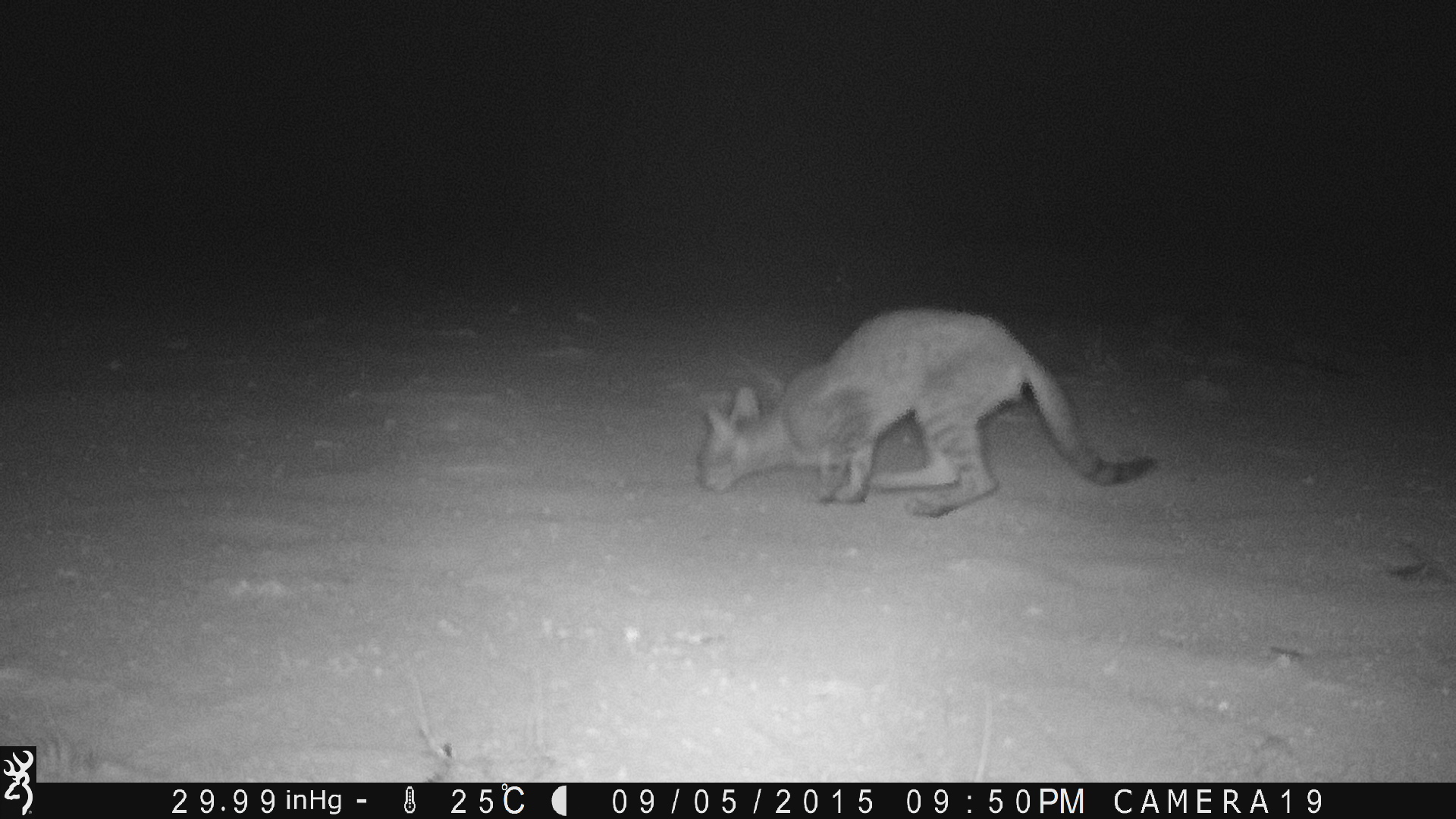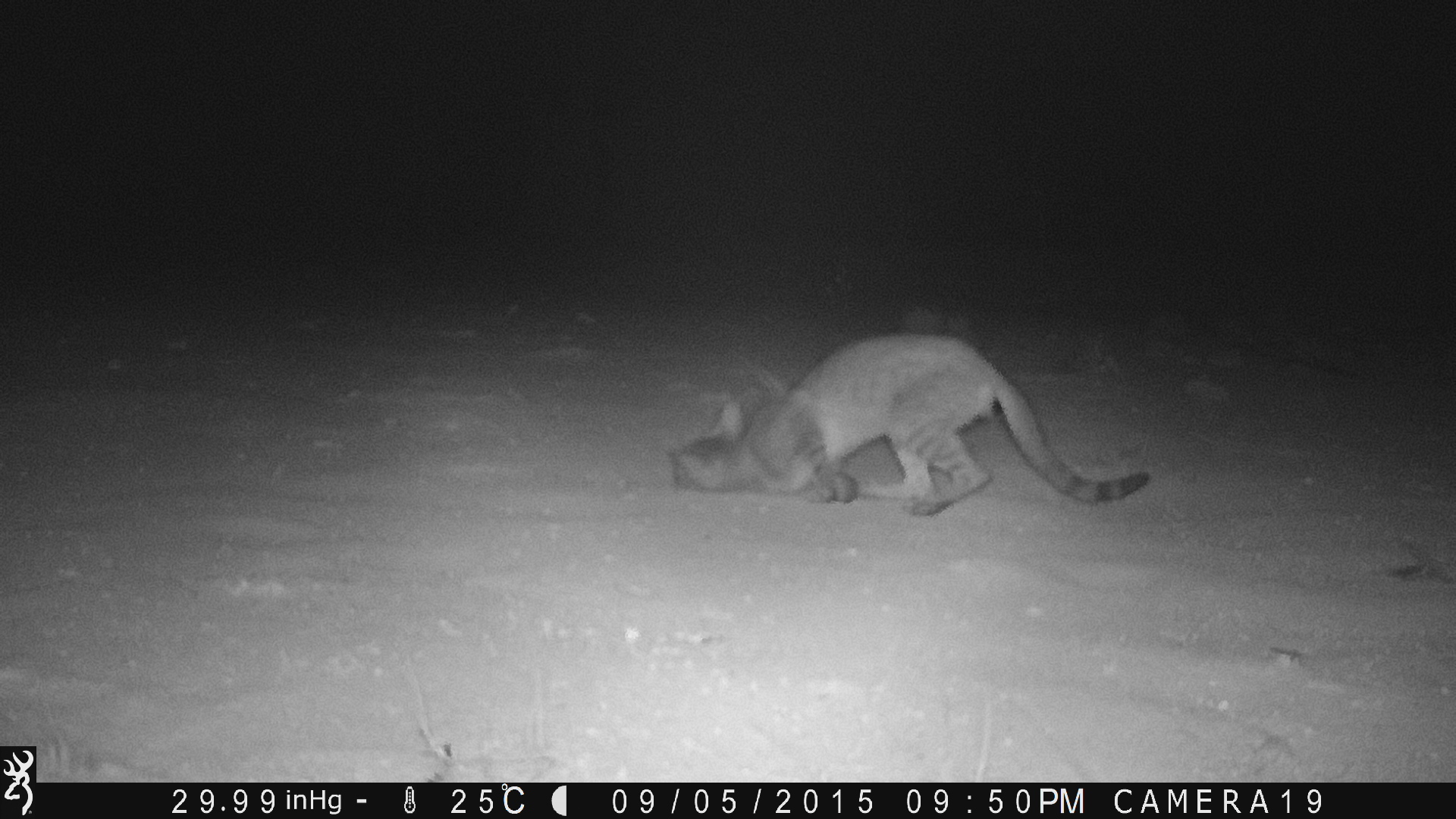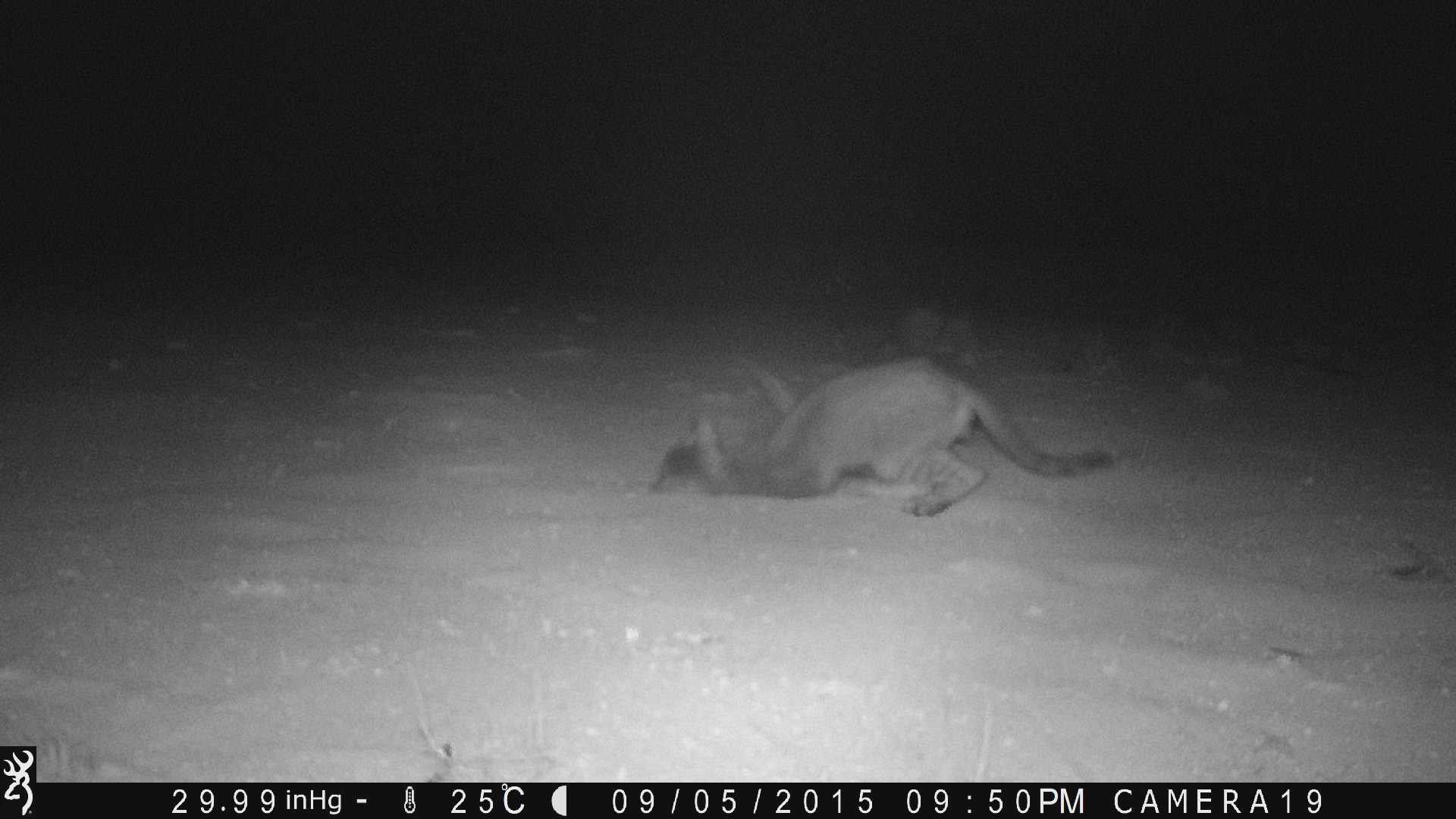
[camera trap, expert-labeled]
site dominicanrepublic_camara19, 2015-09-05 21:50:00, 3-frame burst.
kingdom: Animalia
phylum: Chordata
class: Mammalia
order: Carnivora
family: Felidae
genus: Felis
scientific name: Felis catus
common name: cat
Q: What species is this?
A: Cat (Felis catus).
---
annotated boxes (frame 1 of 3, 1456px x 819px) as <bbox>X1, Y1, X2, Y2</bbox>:
cat: <bbox>691, 306, 1157, 519</bbox>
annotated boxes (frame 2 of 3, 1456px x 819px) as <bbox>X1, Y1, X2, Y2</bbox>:
cat: <bbox>661, 331, 1152, 516</bbox>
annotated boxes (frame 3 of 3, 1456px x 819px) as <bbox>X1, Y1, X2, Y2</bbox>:
cat: <bbox>641, 348, 1122, 525</bbox>